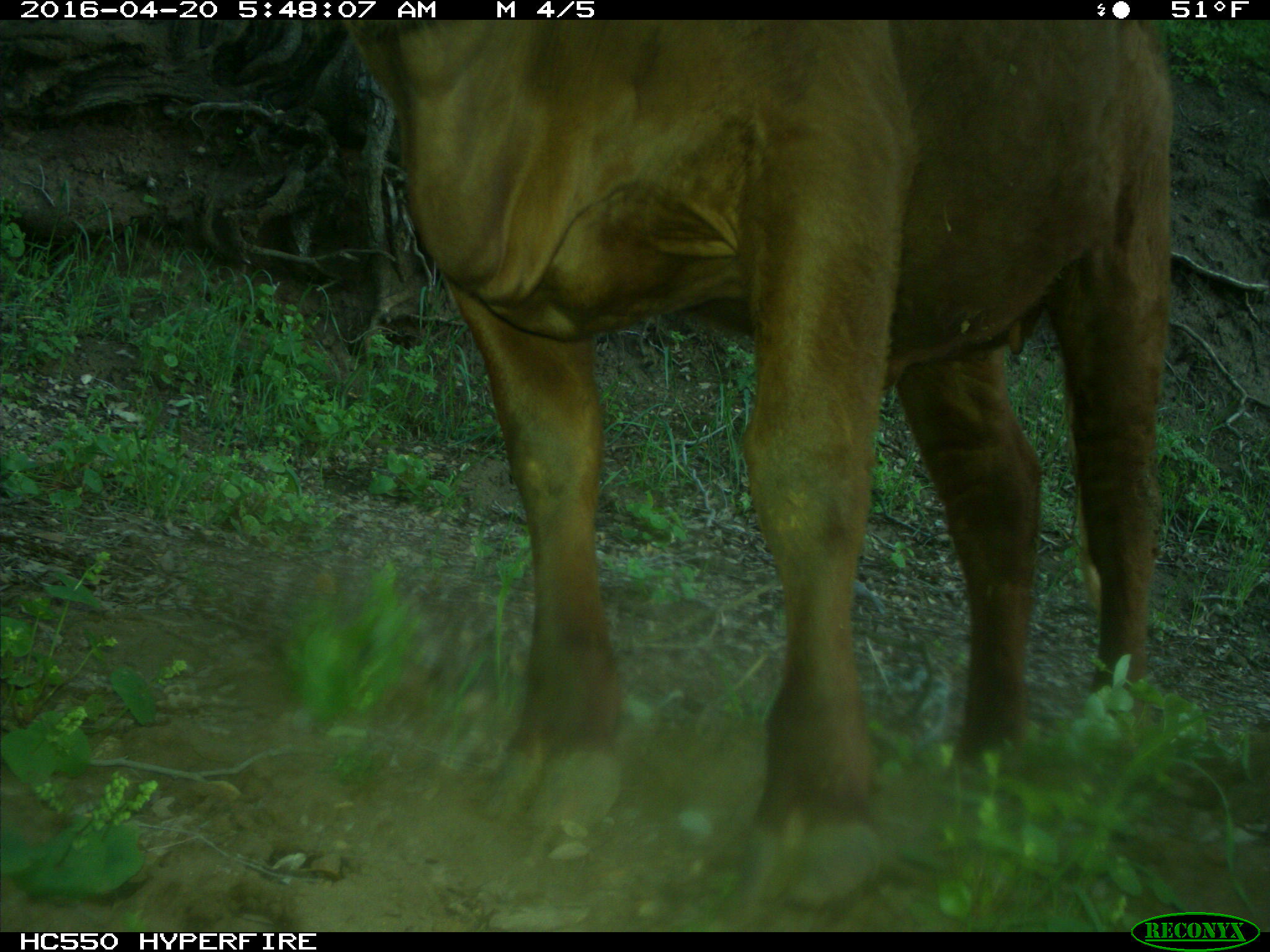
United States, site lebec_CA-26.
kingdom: Animalia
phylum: Chordata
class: Mammalia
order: Artiodactyla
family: Bovidae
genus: Bos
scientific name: Bos taurus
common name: domestic cow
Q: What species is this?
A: Bos taurus (domestic cow).